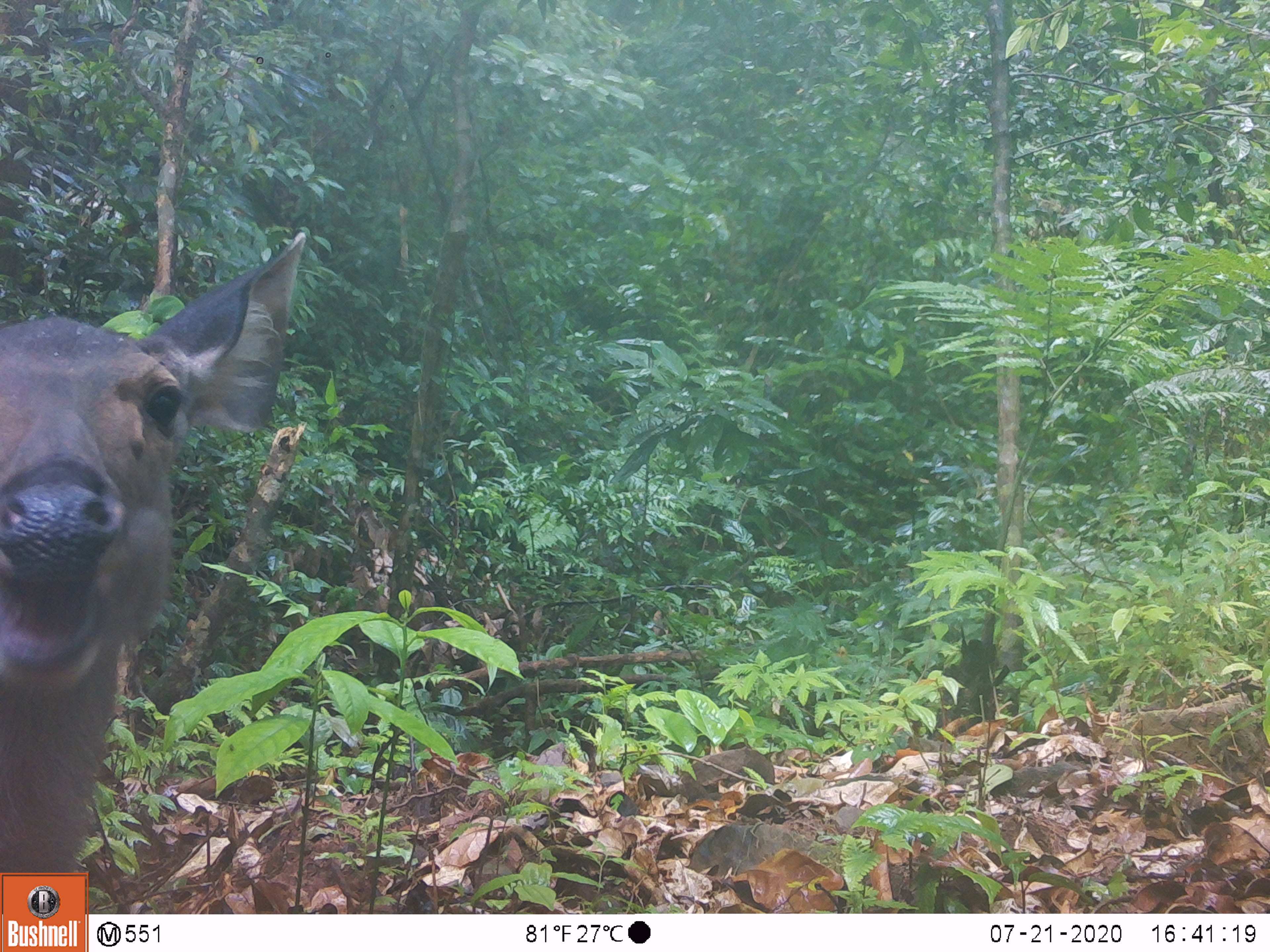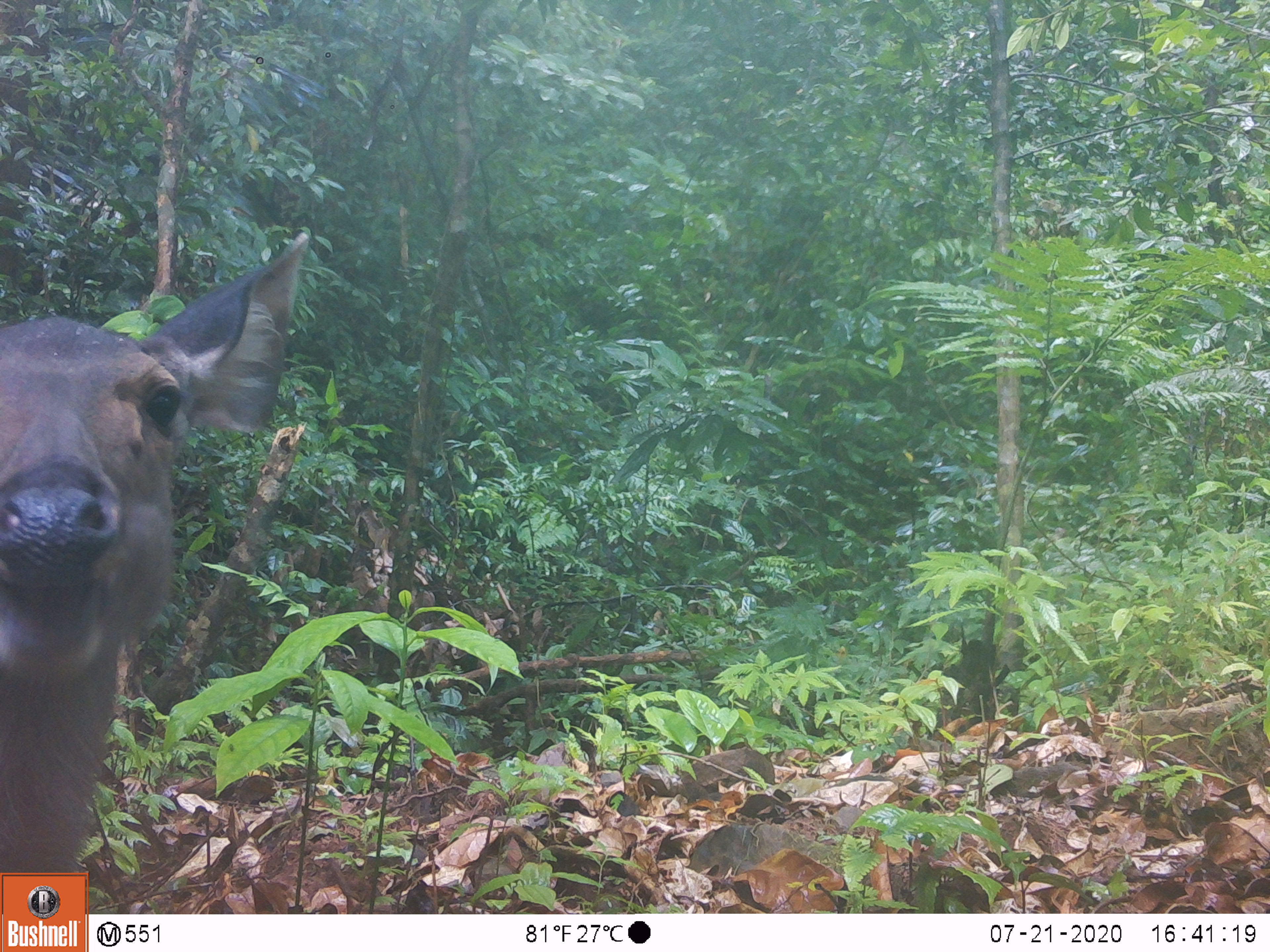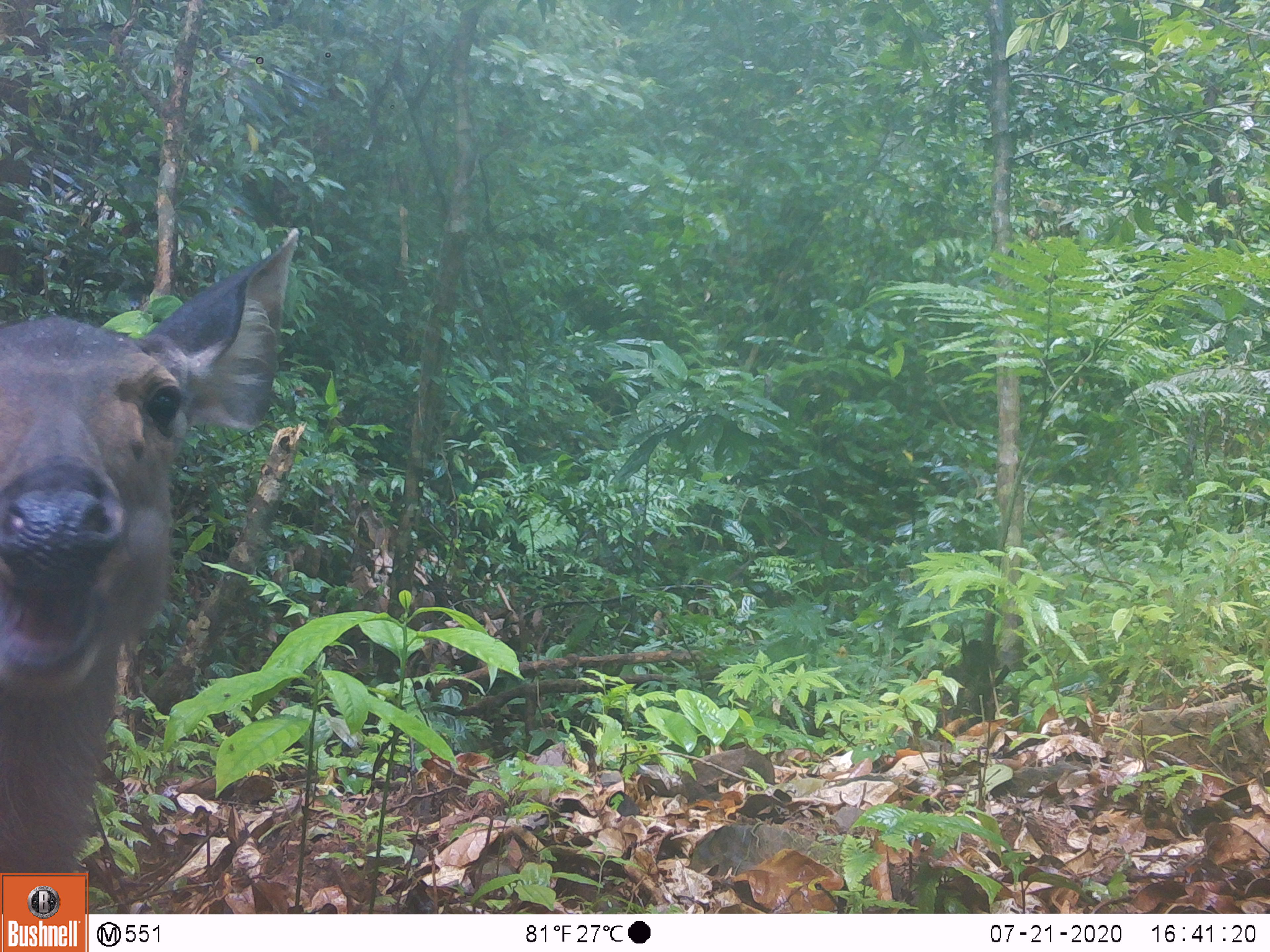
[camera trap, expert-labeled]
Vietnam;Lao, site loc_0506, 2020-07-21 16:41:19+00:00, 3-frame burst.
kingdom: Animalia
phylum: Chordata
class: Mammalia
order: Artiodactyla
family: Cervidae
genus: Rusa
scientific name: Rusa unicolor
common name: sambar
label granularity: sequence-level